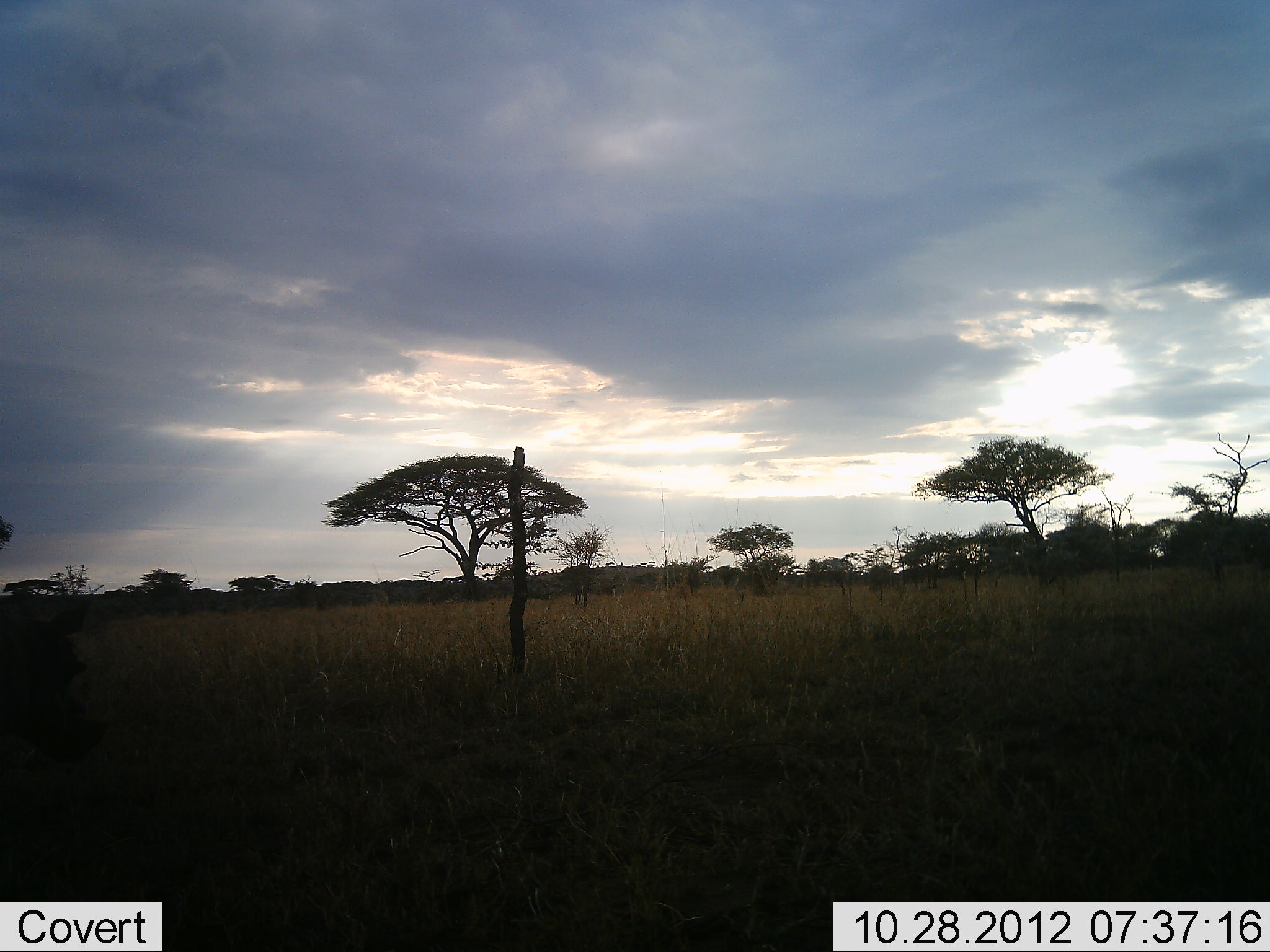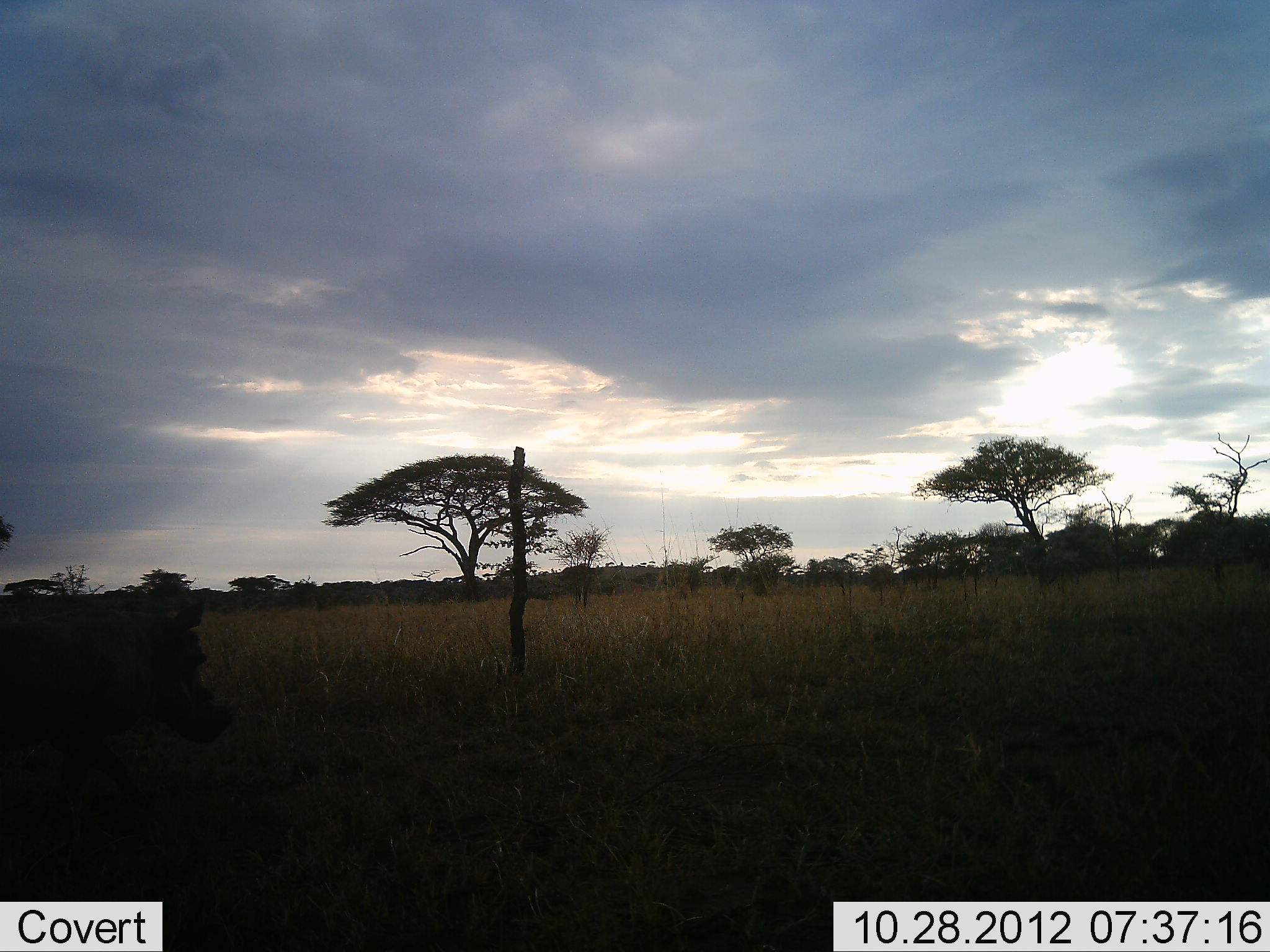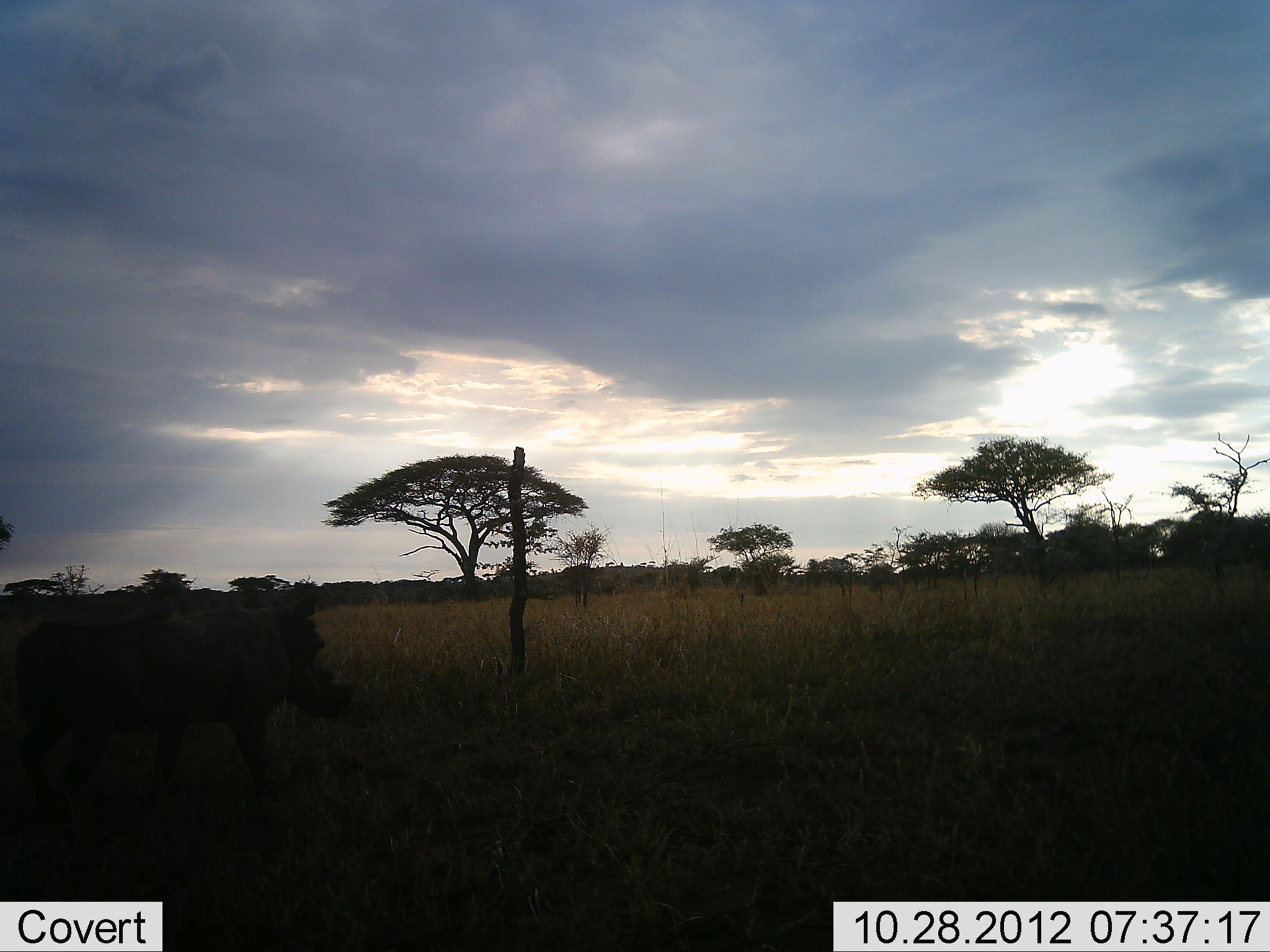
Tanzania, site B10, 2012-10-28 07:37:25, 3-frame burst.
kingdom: Animalia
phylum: Chordata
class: Mammalia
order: Artiodactyla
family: Suidae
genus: Phacochoerus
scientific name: Phacochoerus africanus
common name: warthog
Warthog (Phacochoerus africanus), count 1. Behavior (volunteer vote fractions): standing 0%, resting 0%, moving 100%, interacting 0%. Young present (vote fraction): 0%. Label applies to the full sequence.